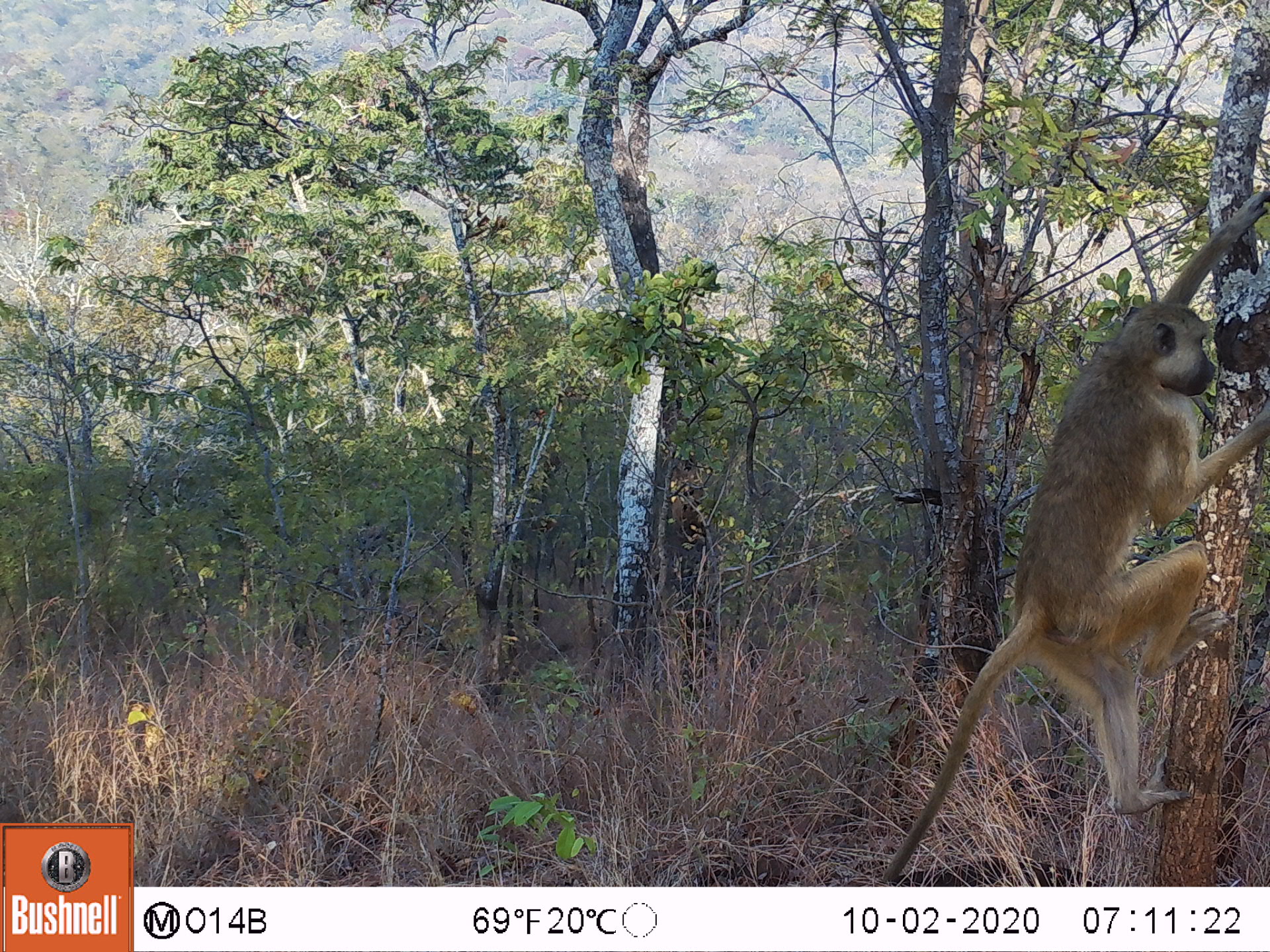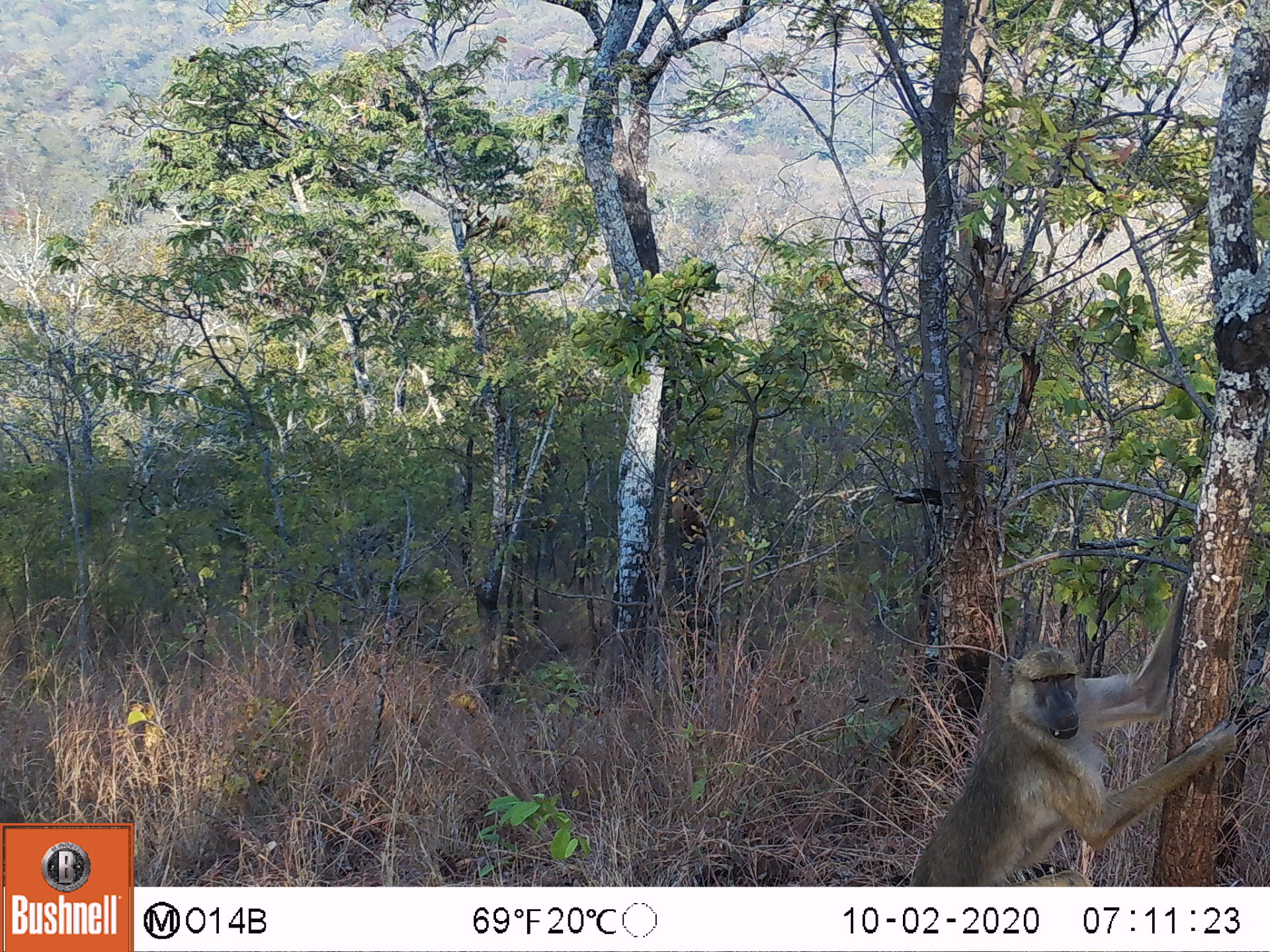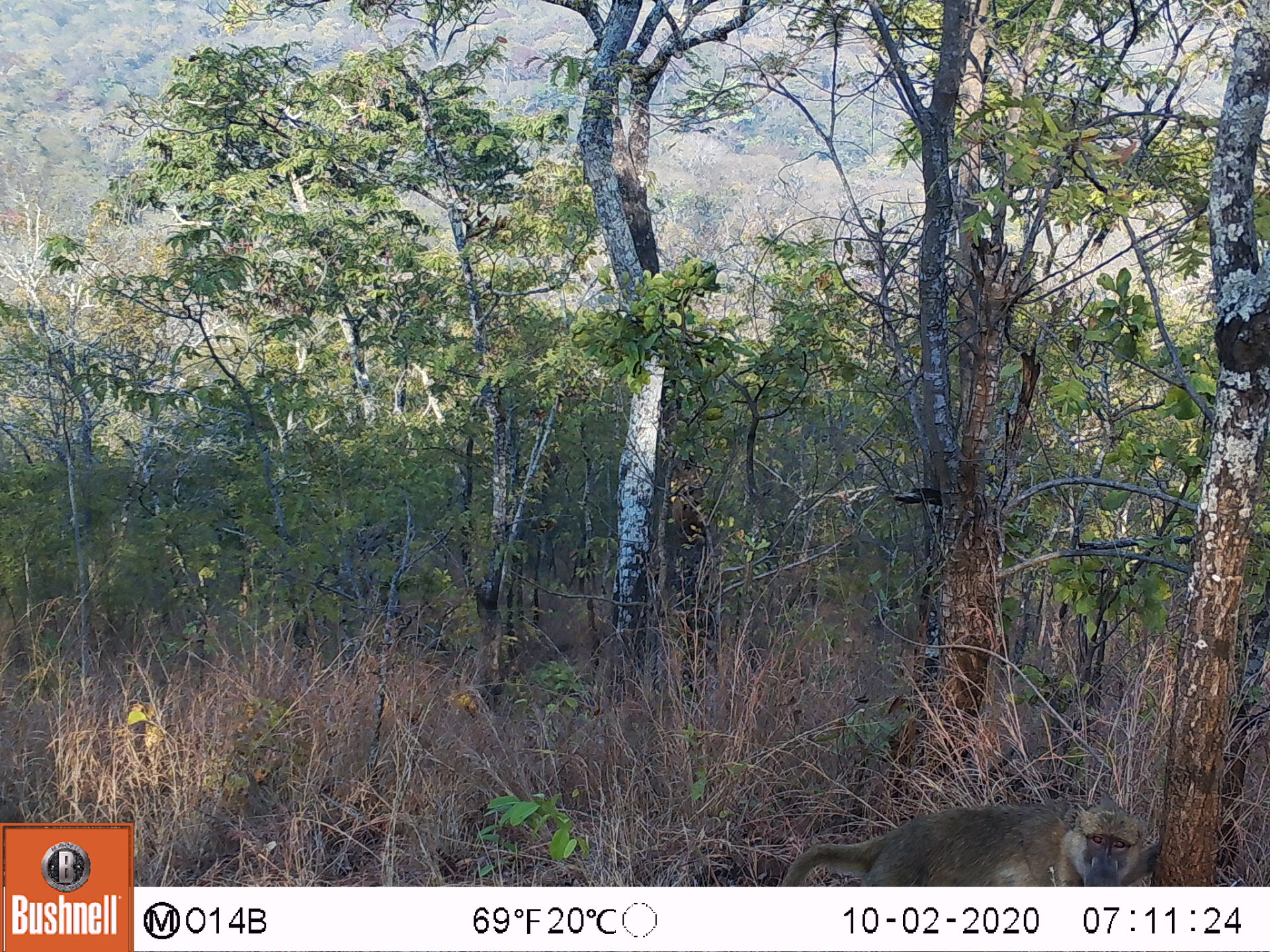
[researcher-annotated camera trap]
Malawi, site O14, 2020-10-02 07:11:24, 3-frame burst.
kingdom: Animalia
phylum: Chordata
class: Mammalia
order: Primates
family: Cercopithecidae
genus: Papio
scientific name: Papio cynocephalus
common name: yellow baboon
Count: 1.